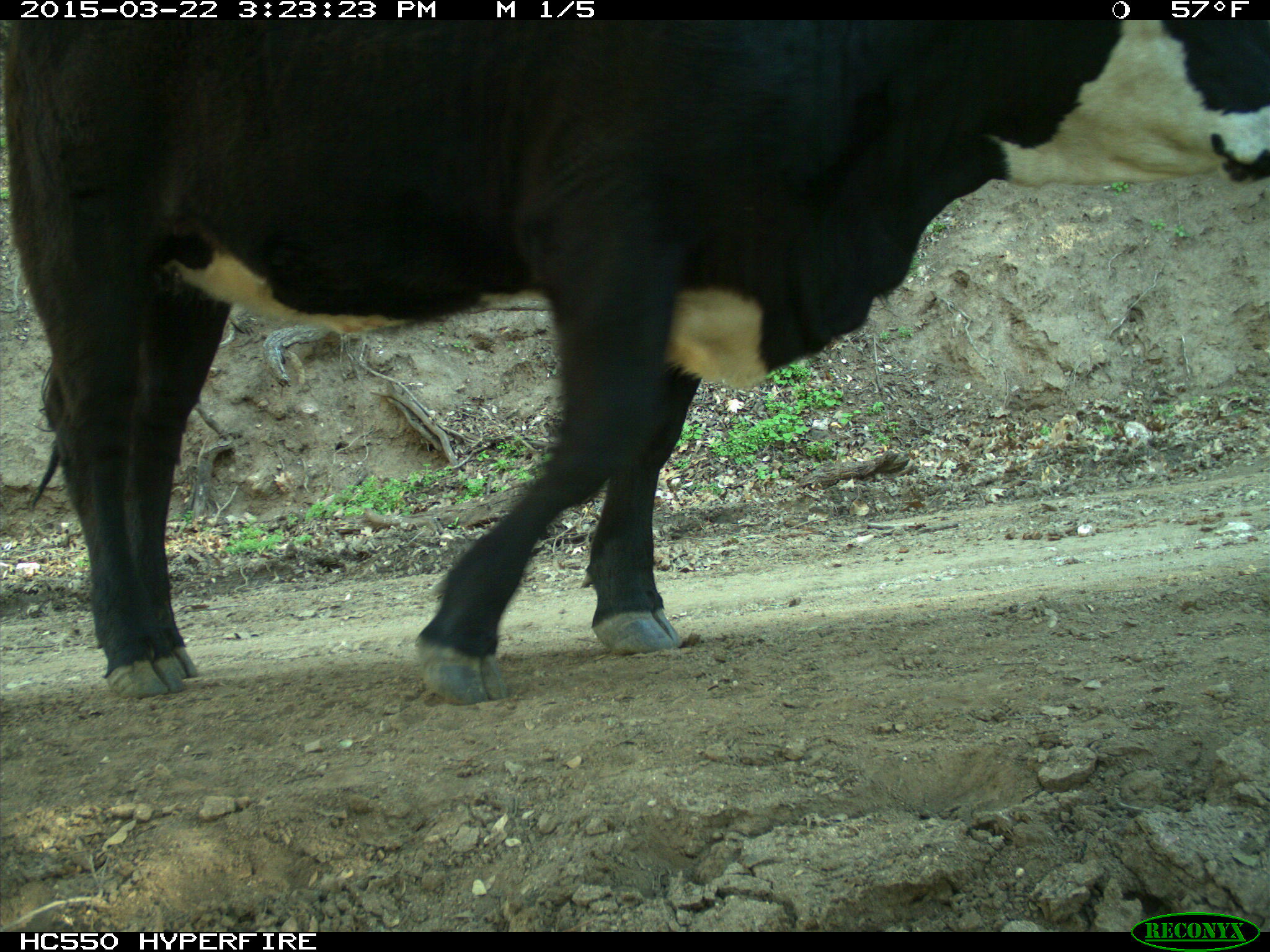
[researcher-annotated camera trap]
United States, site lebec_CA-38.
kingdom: Animalia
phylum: Chordata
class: Mammalia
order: Artiodactyla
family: Bovidae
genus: Bos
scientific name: Bos taurus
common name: domestic cow